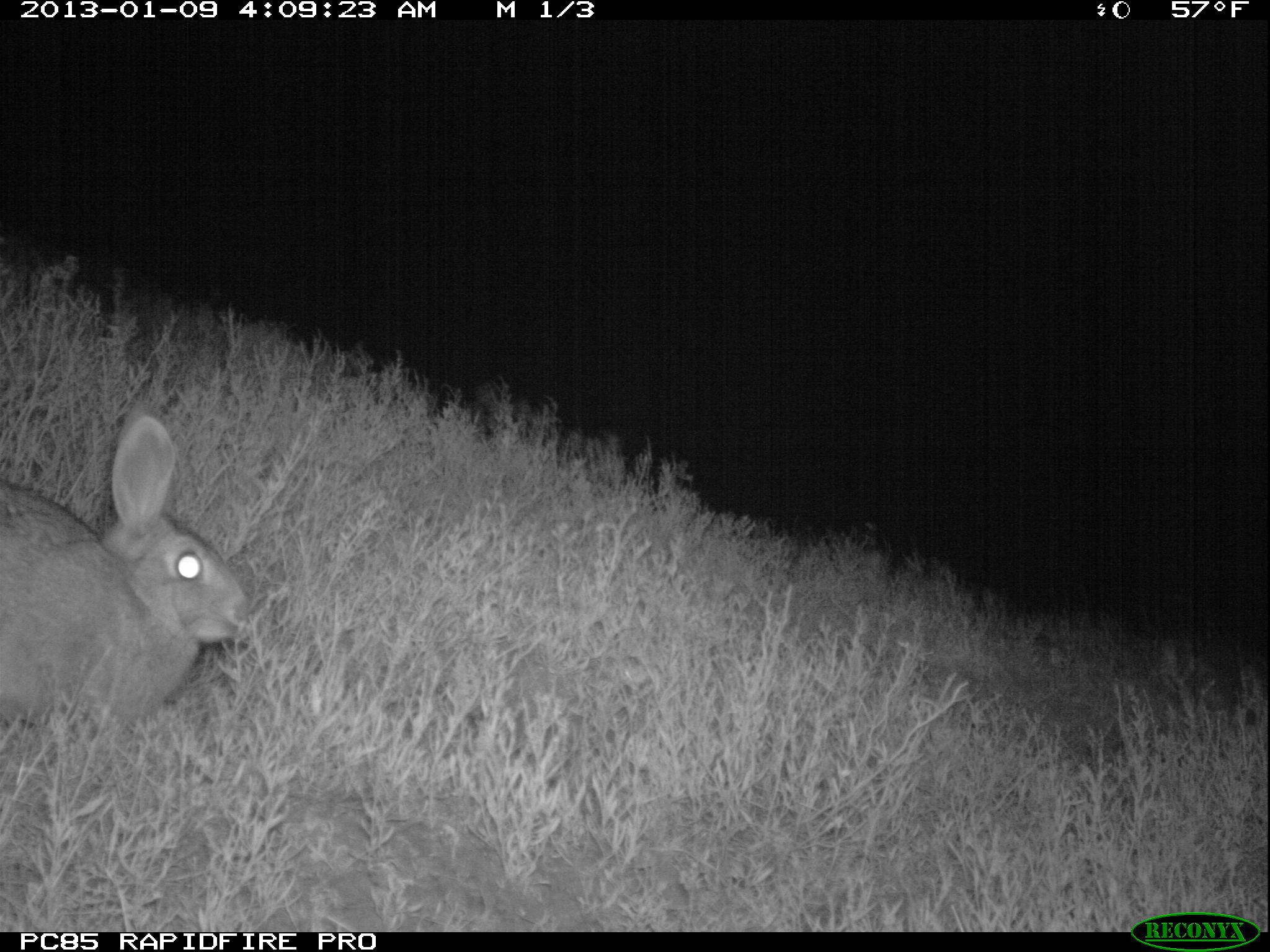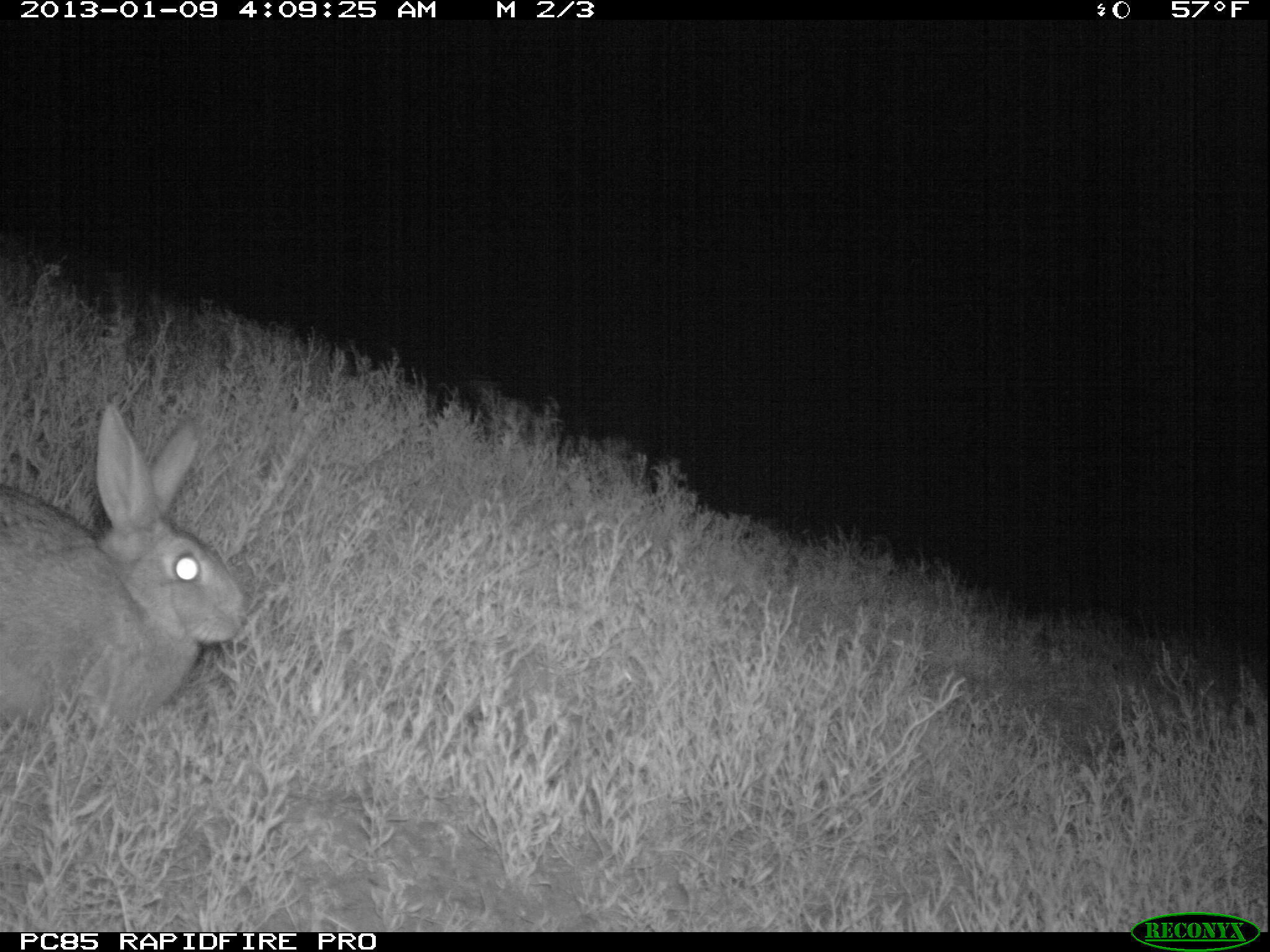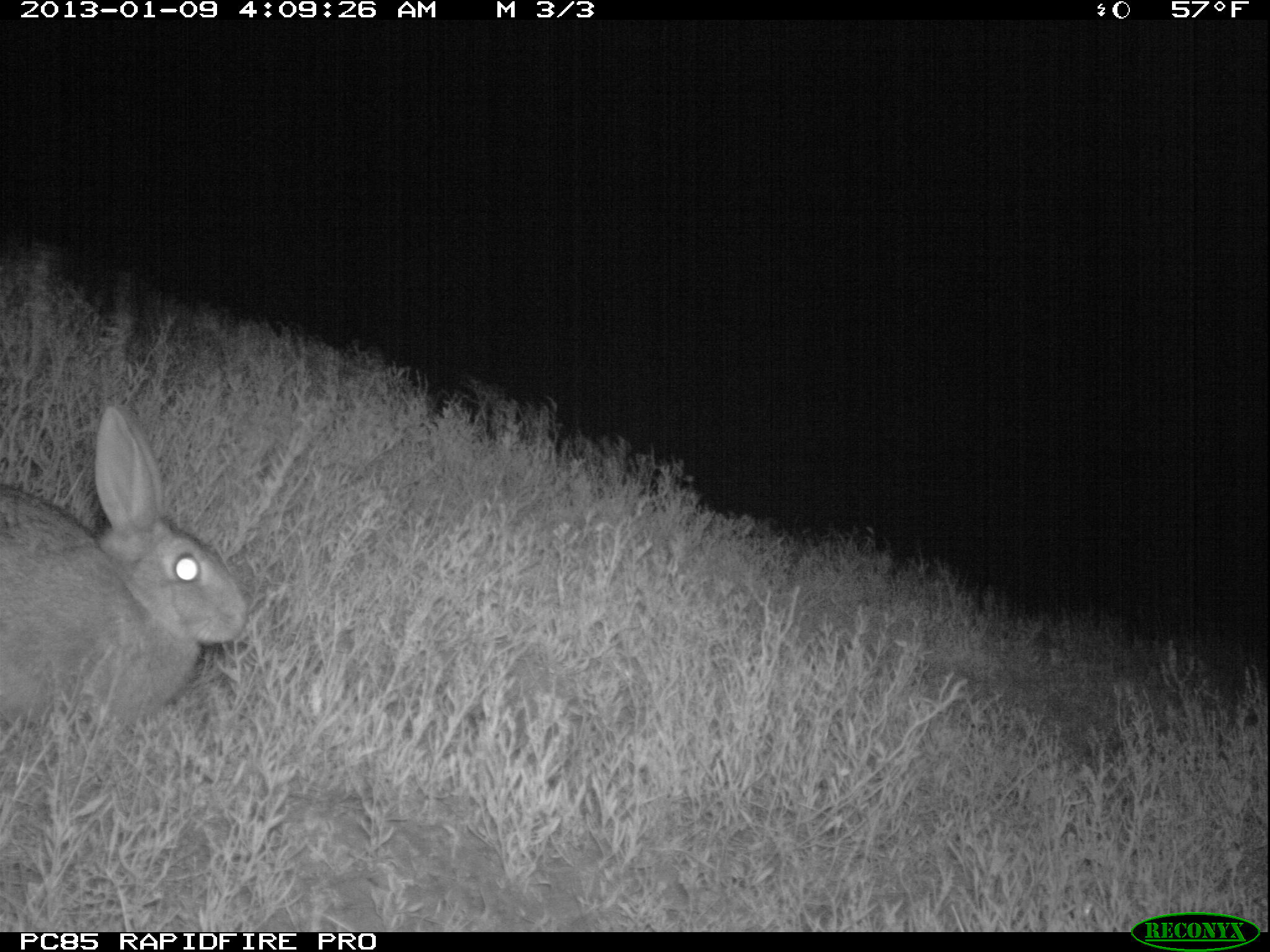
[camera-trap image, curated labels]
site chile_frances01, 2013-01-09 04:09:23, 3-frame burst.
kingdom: Animalia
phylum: Chordata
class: Mammalia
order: Lagomorpha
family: Leporidae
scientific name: Leporidae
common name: rabbits and hares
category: rabbit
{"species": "rabbit (rabbits and hares) (Leporidae)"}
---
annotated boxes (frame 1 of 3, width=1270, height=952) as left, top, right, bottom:
rabbit: 0, 412, 253, 747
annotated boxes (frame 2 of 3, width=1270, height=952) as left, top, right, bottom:
rabbit: 0, 406, 246, 748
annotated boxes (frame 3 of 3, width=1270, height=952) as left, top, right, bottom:
rabbit: 0, 408, 250, 748